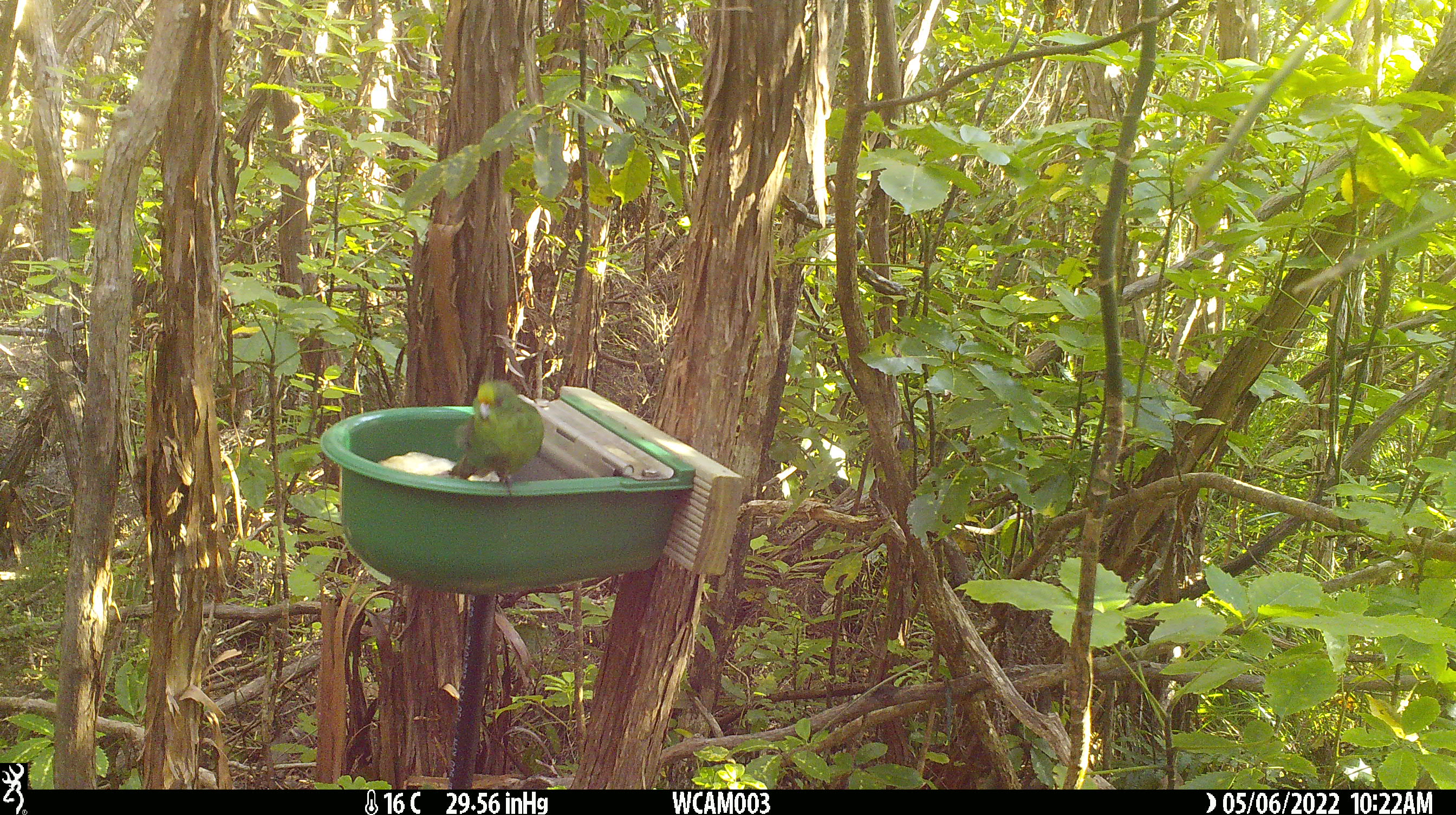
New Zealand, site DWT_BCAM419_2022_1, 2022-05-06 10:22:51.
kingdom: Animalia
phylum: Chordata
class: Aves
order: Psittaciformes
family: Psittaculidae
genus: Cyanoramphus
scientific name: Cyanoramphus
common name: parakeet